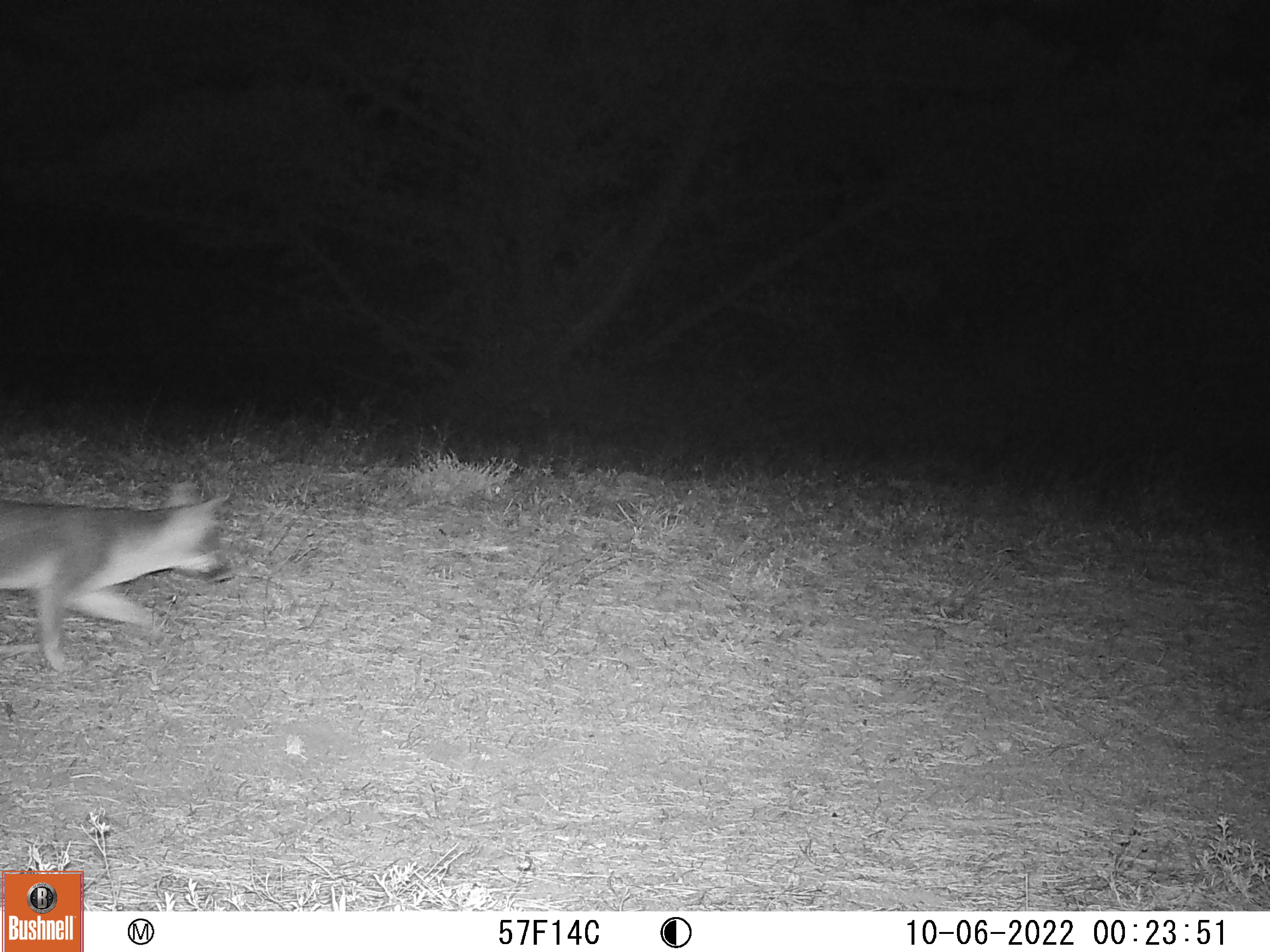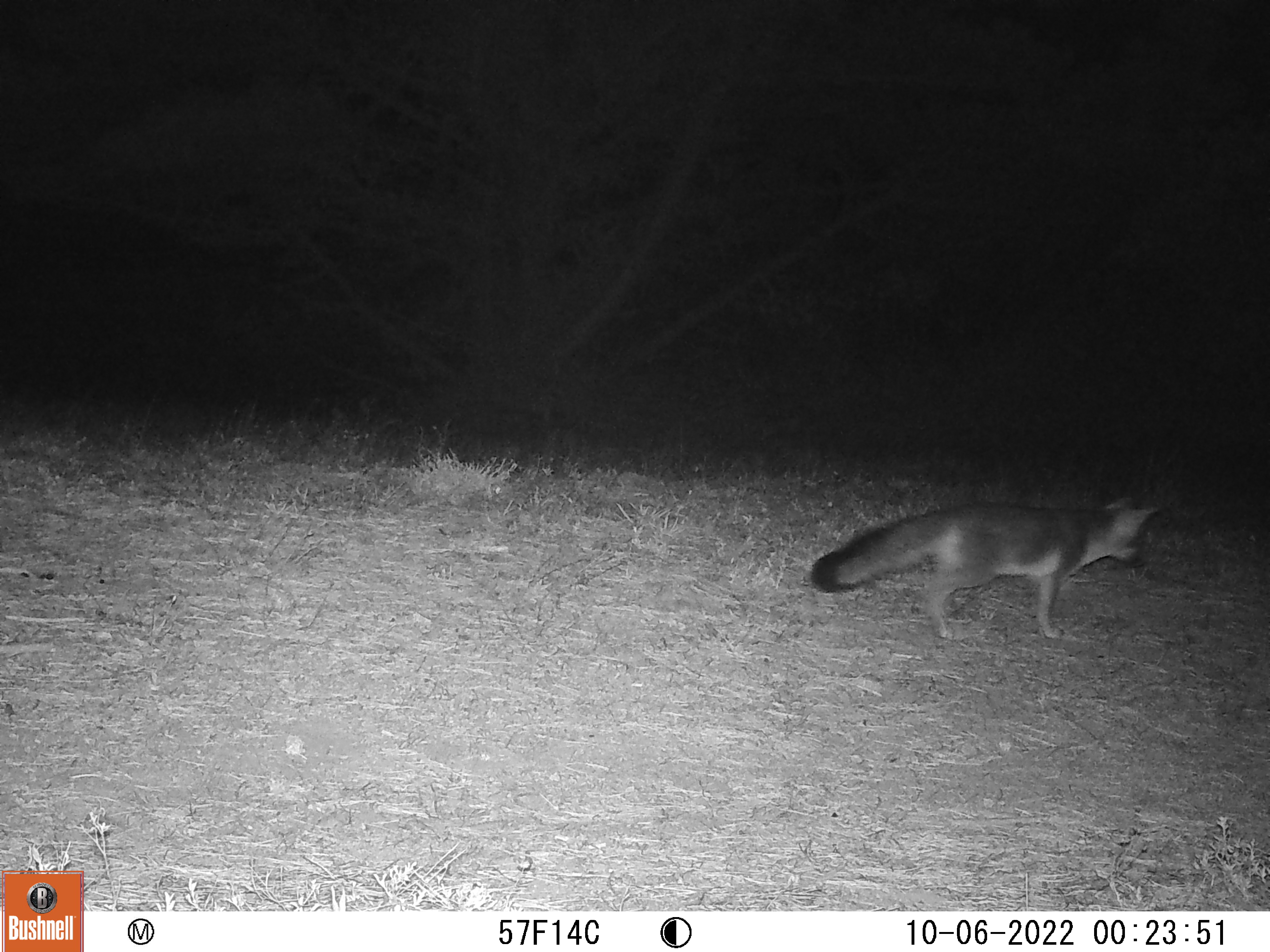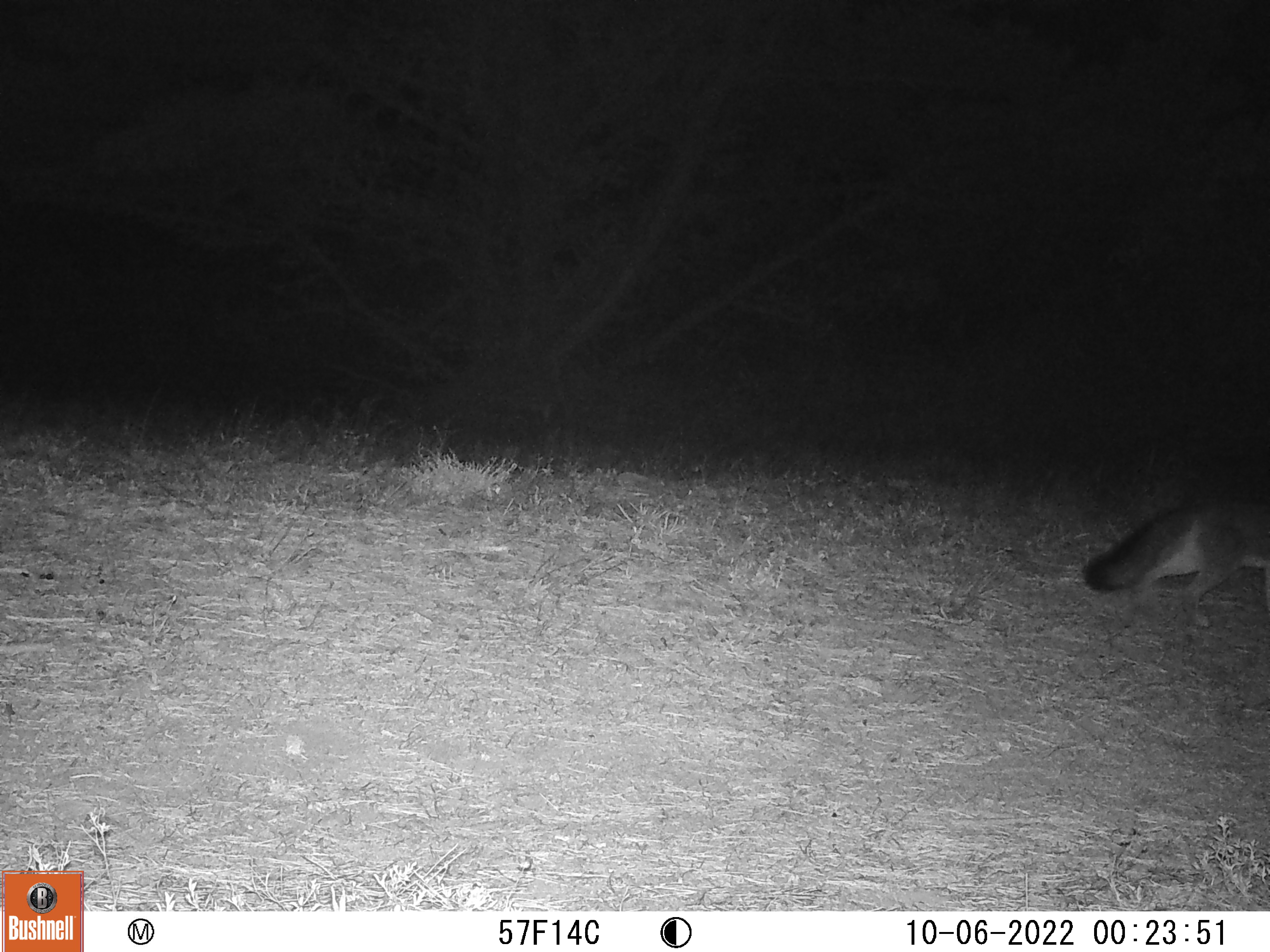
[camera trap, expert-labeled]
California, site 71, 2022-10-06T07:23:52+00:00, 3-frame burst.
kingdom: Animalia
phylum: Chordata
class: Mammalia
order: Carnivora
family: Canidae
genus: Urocyon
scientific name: Urocyon cinereoargenteus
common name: gray fox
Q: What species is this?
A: Gray fox (Urocyon cinereoargenteus).